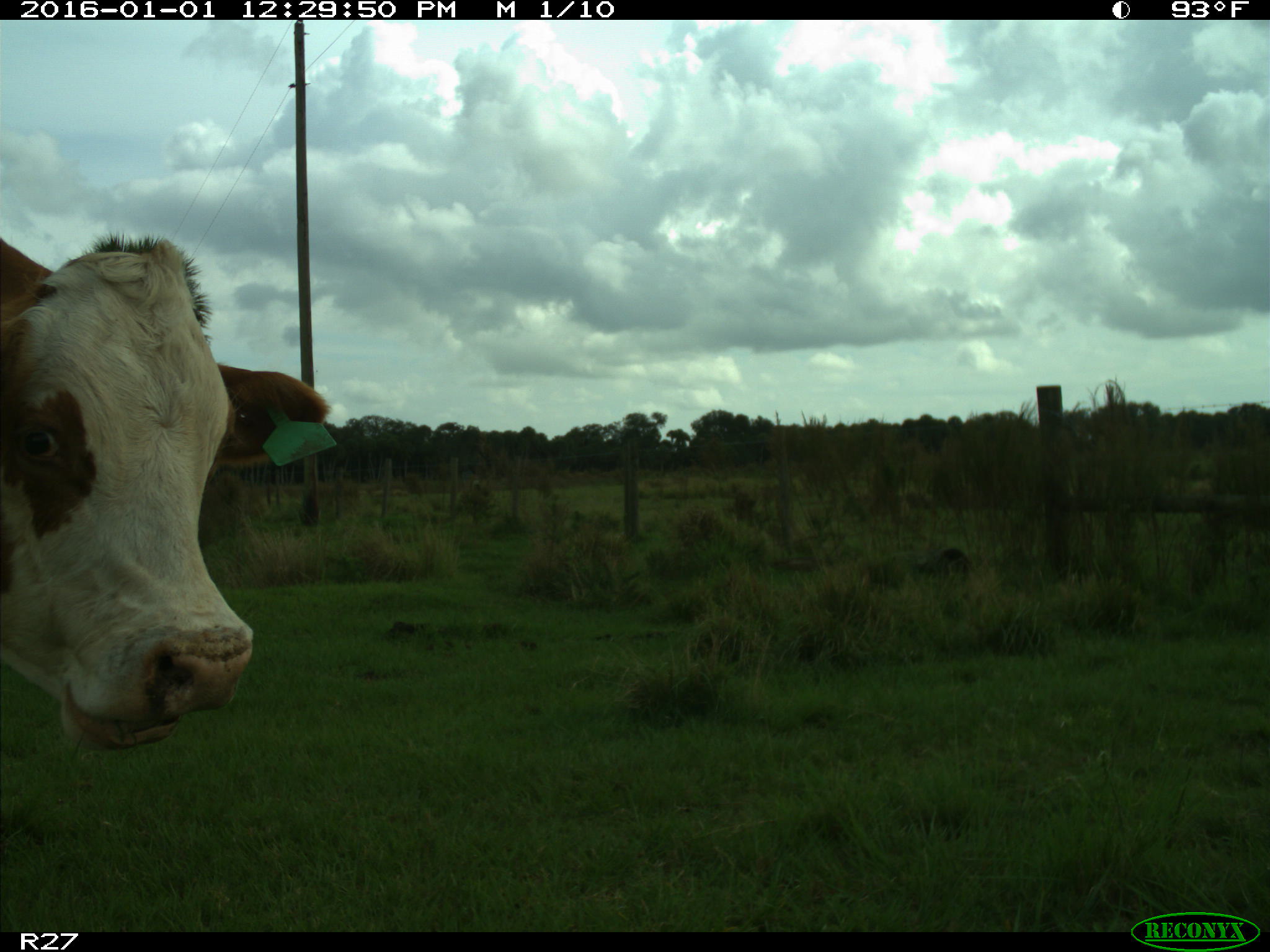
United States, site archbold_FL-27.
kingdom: Animalia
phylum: Chordata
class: Mammalia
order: Artiodactyla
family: Bovidae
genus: Bos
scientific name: Bos taurus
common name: domestic cow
Bos taurus (domestic cow).